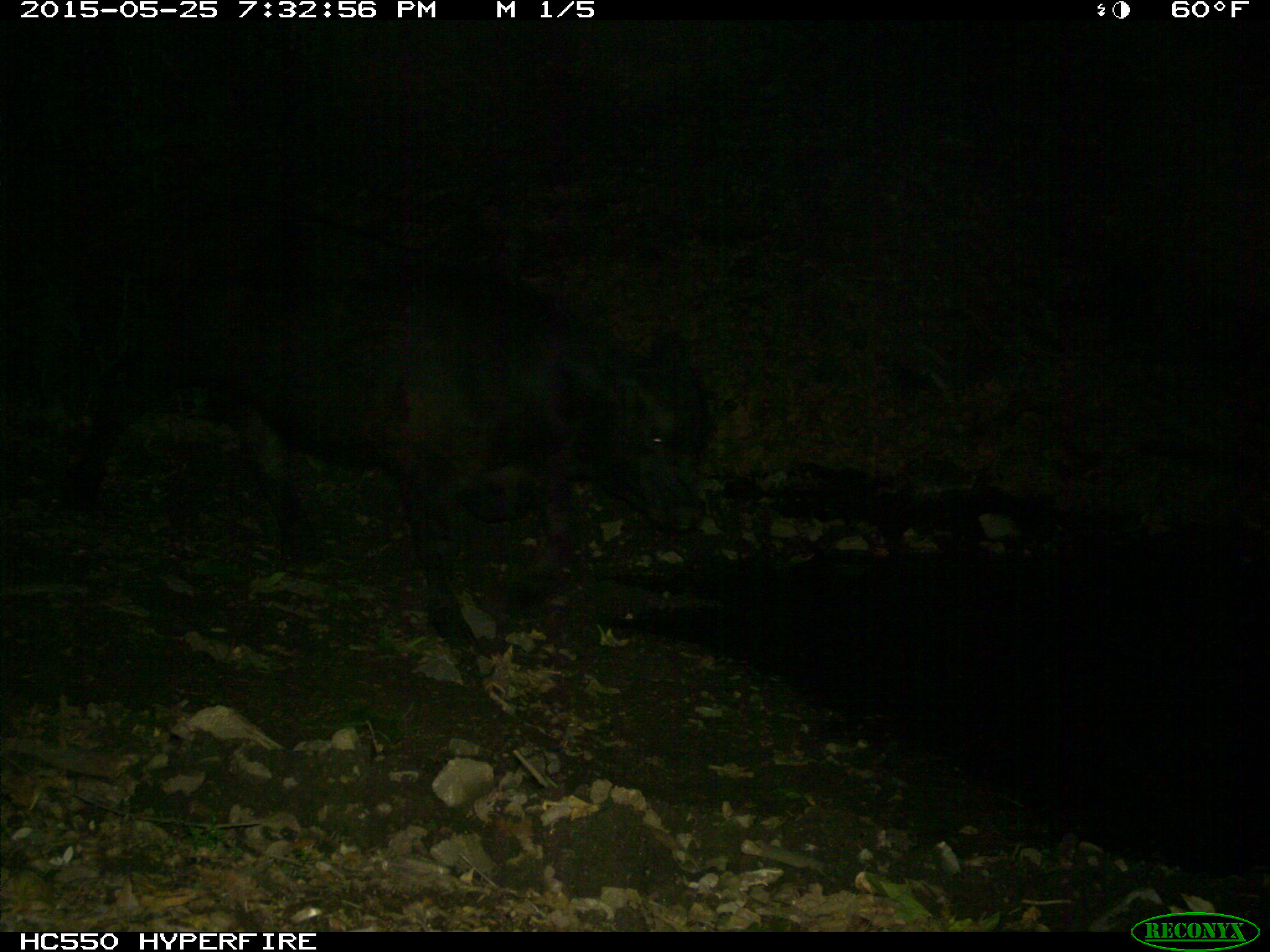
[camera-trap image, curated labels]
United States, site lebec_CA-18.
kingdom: Animalia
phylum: Chordata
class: Mammalia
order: Artiodactyla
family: Bovidae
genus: Bos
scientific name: Bos taurus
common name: domestic cow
Bos taurus (domestic cow).